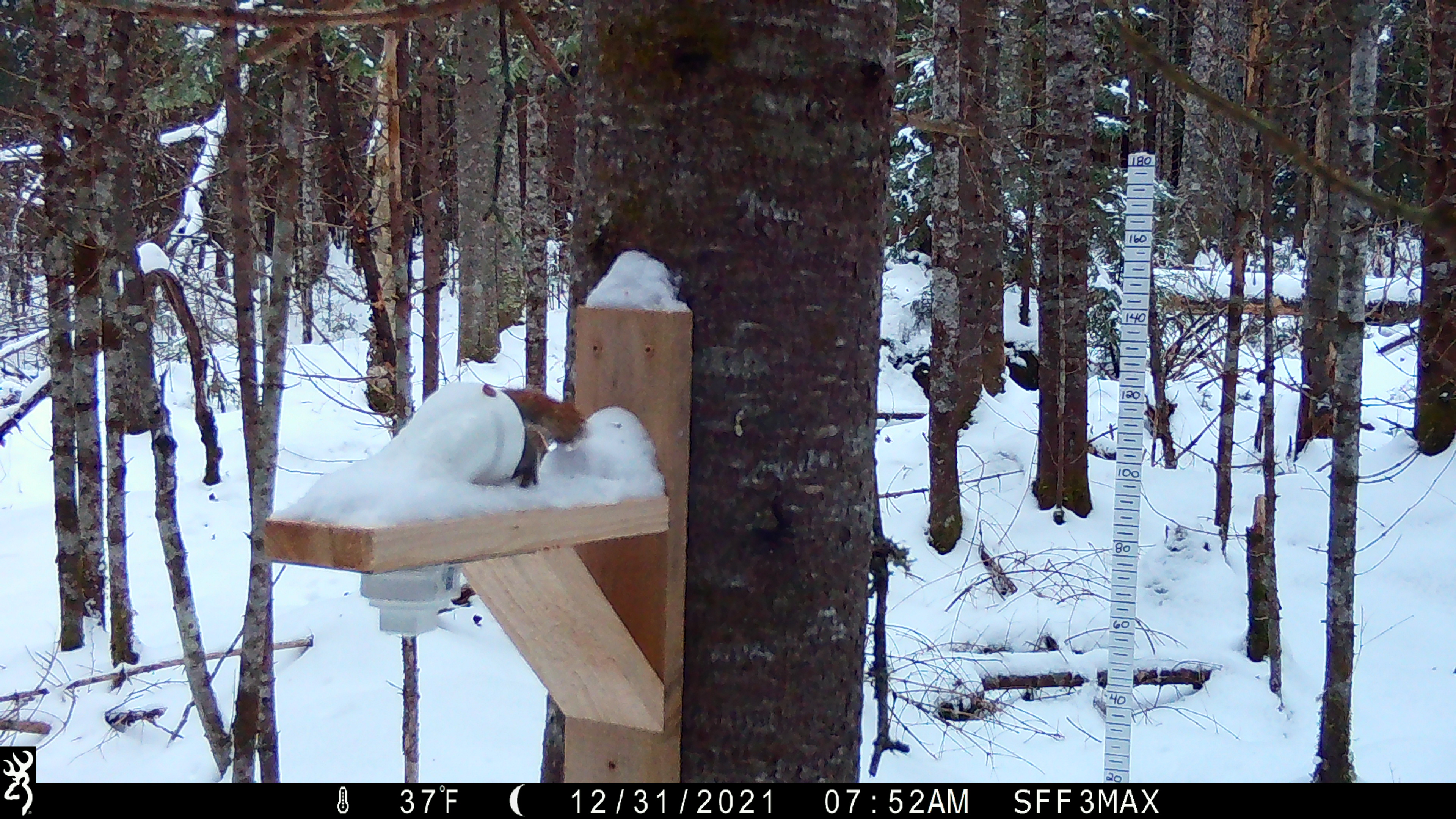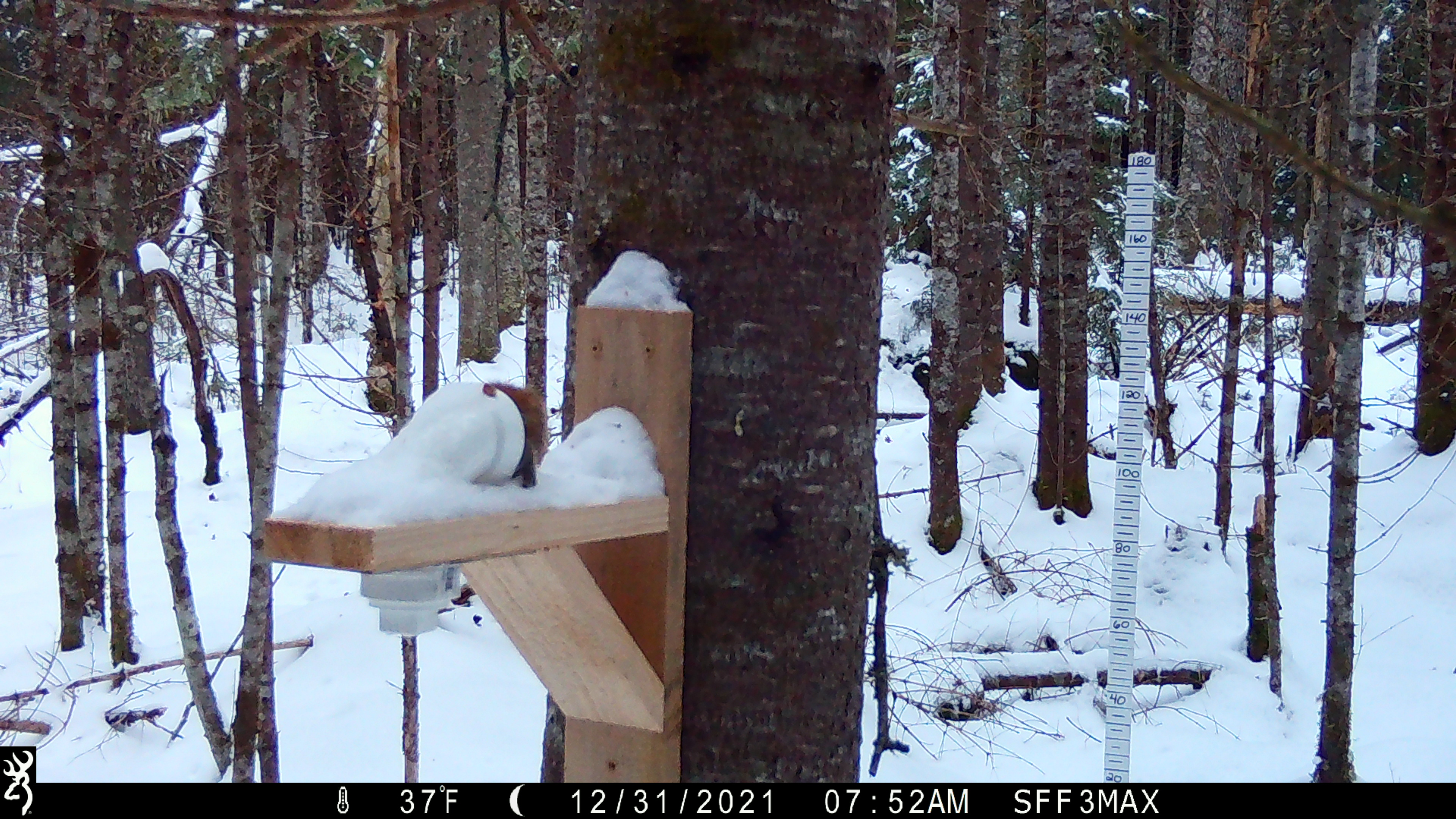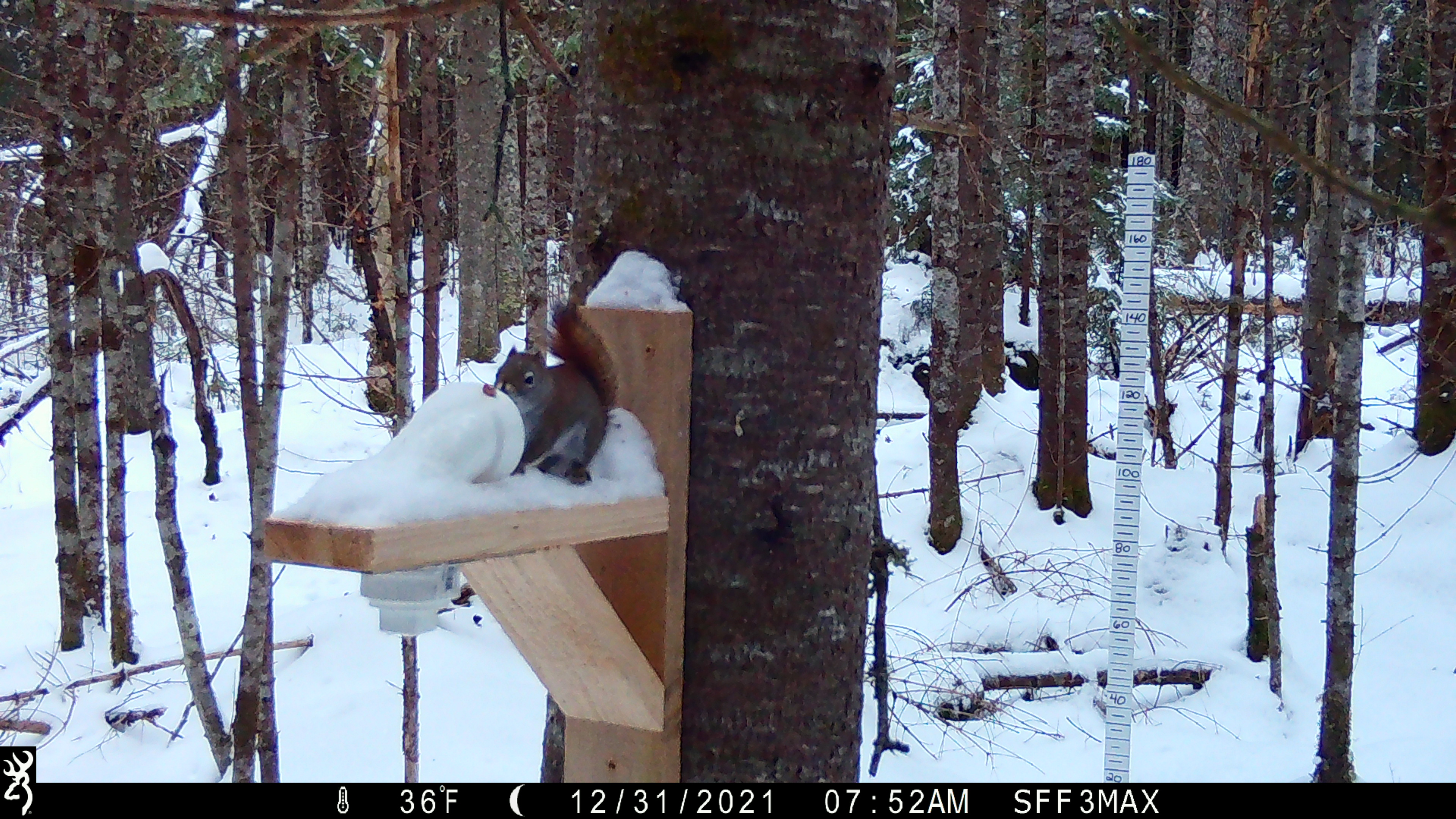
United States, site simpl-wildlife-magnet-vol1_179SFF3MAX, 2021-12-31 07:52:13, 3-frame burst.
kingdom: Animalia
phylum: Chordata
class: Mammalia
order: Rodentia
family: Sciuridae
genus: Tamiasciurus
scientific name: Tamiasciurus hudsonicus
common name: red squirrel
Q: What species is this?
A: Red squirrel (Tamiasciurus hudsonicus).